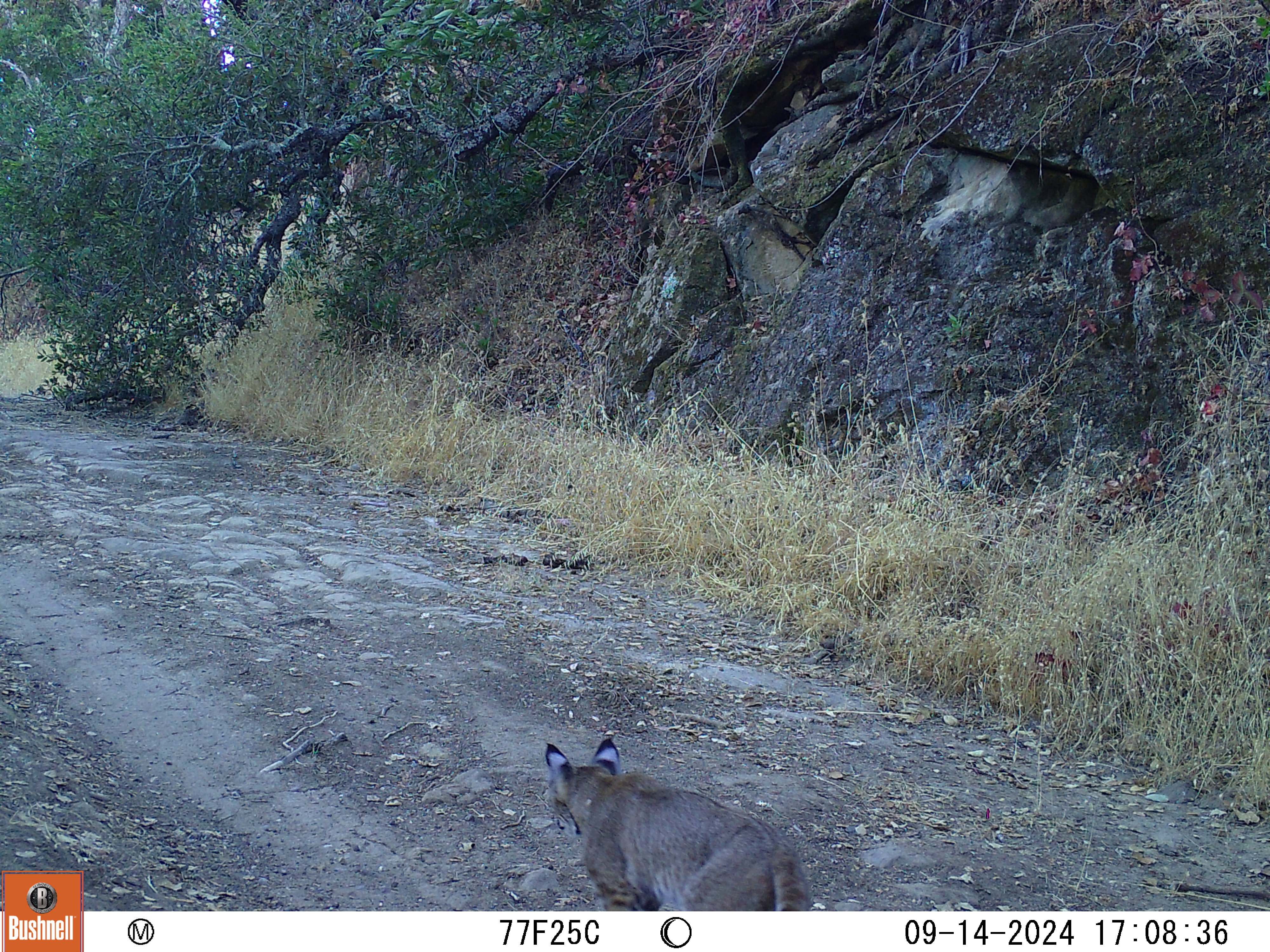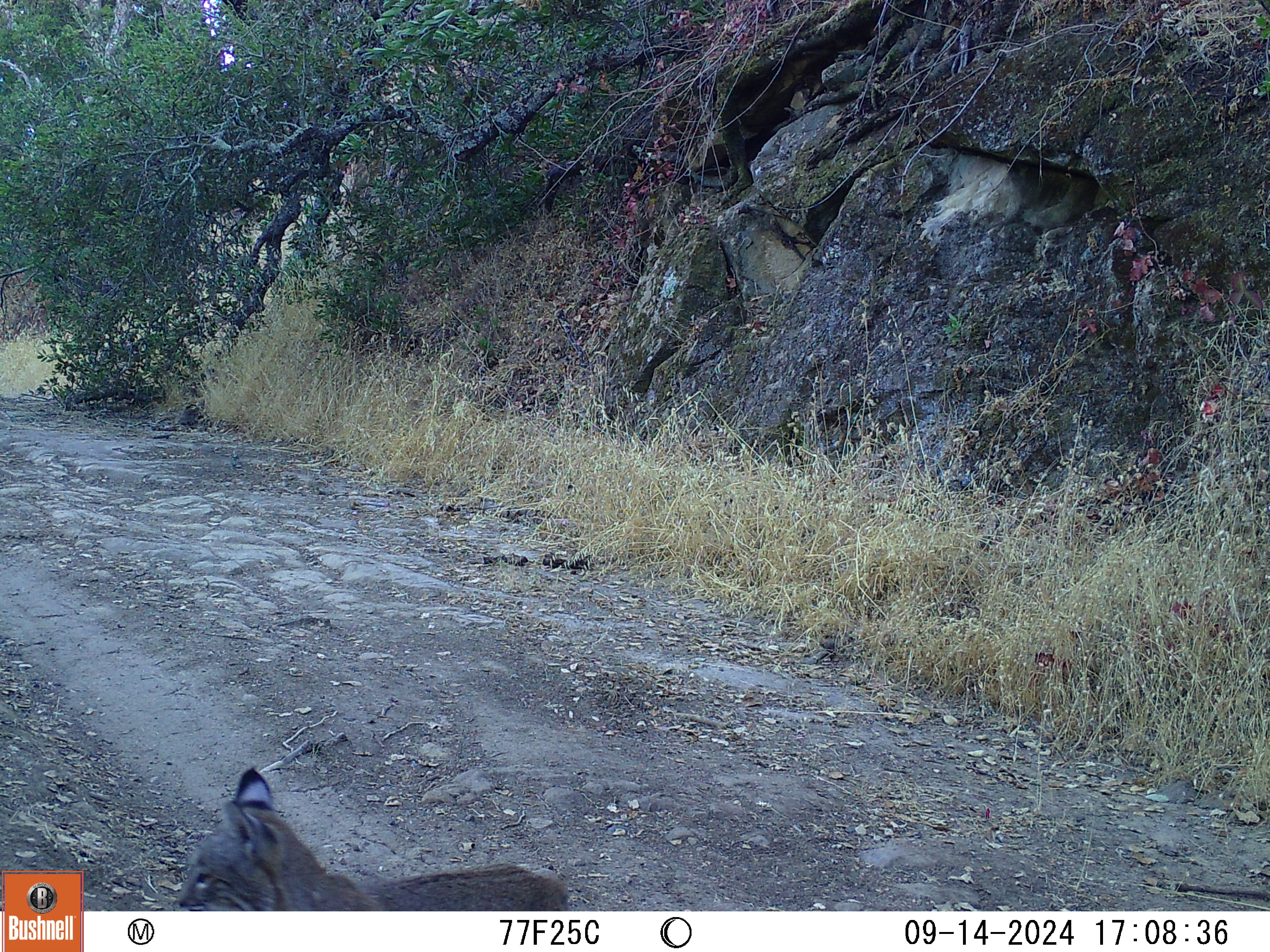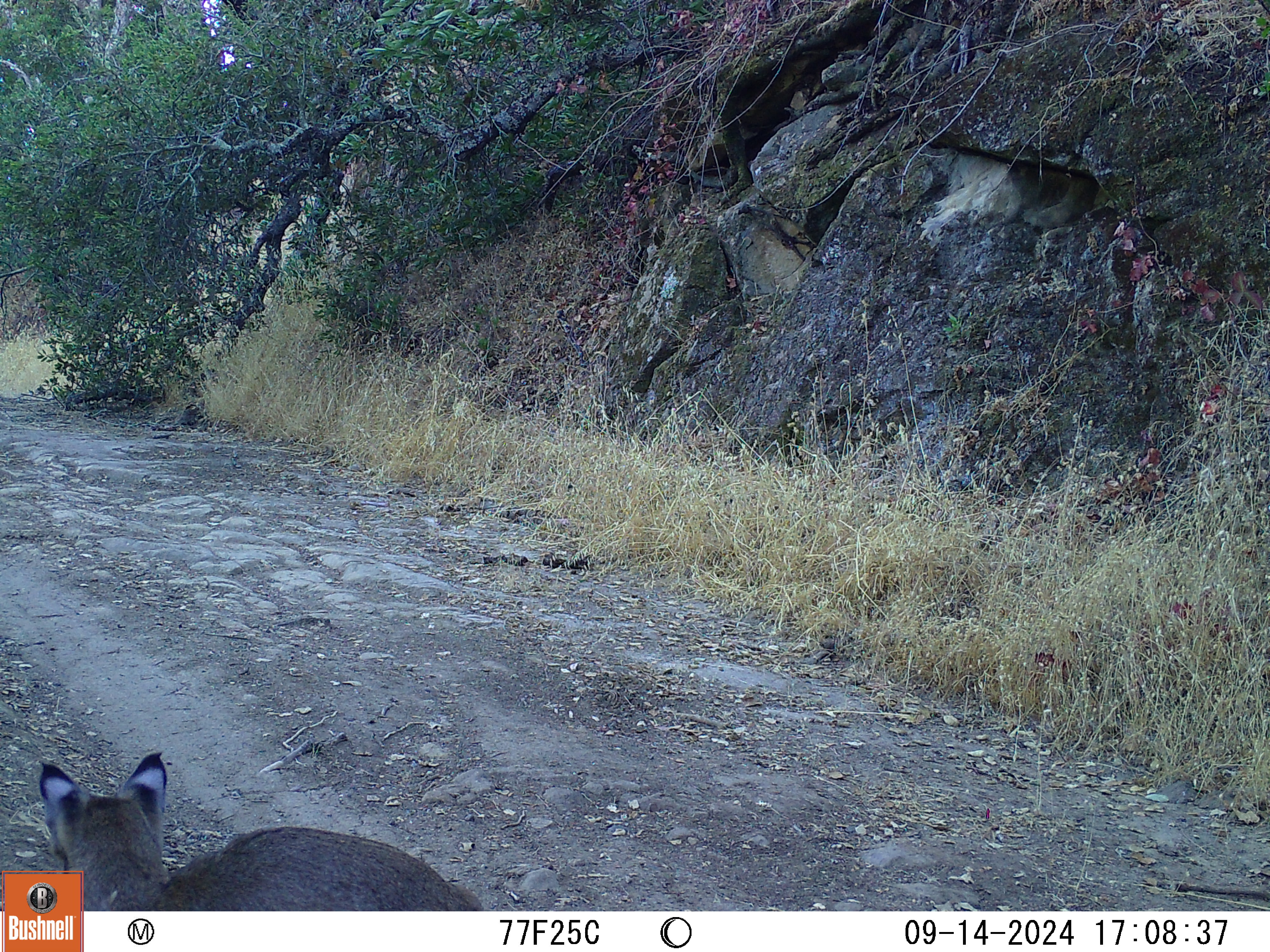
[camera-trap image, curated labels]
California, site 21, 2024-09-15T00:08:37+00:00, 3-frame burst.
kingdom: Animalia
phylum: Chordata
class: Mammalia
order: Carnivora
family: Felidae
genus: Lynx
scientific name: Lynx rufus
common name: bobcat